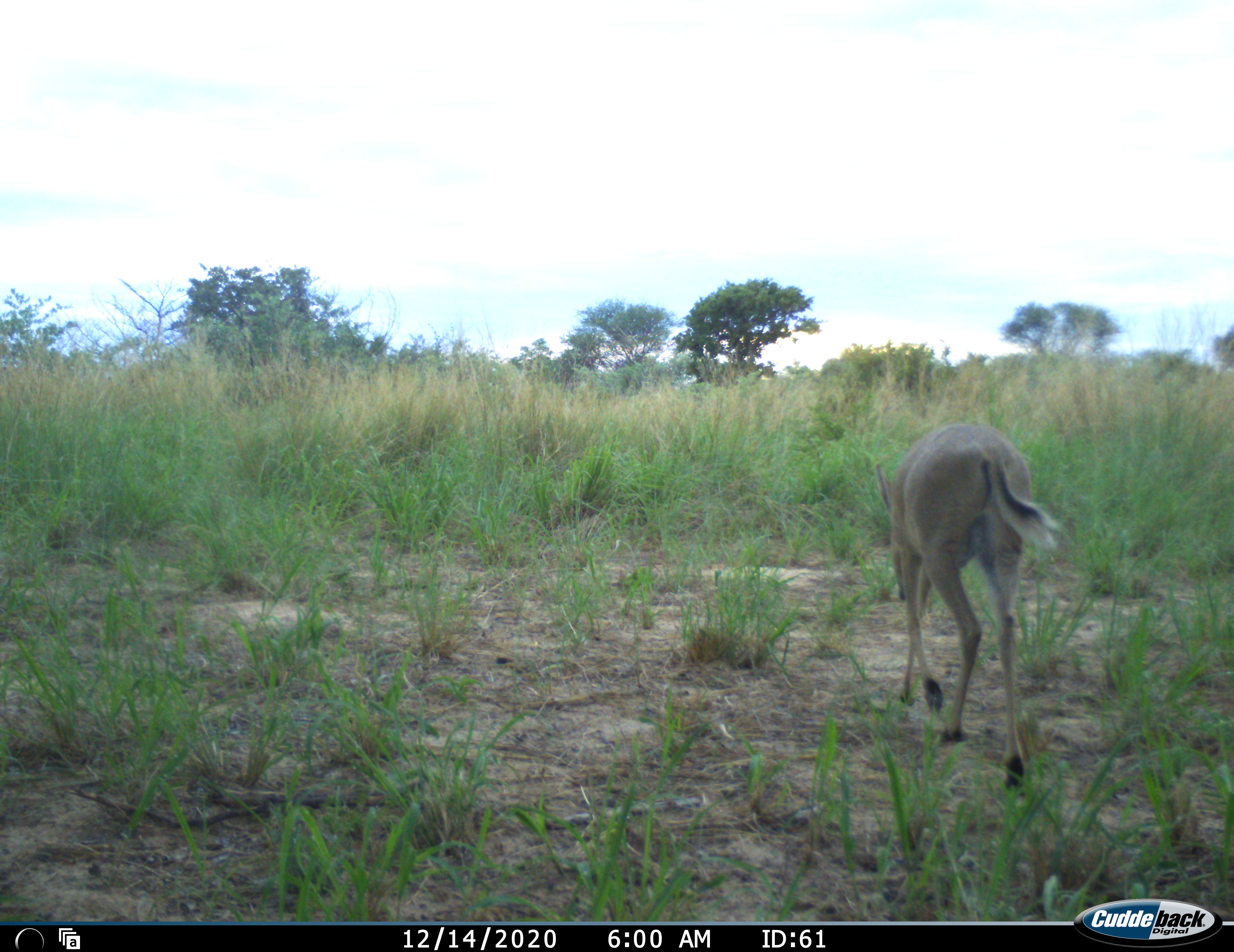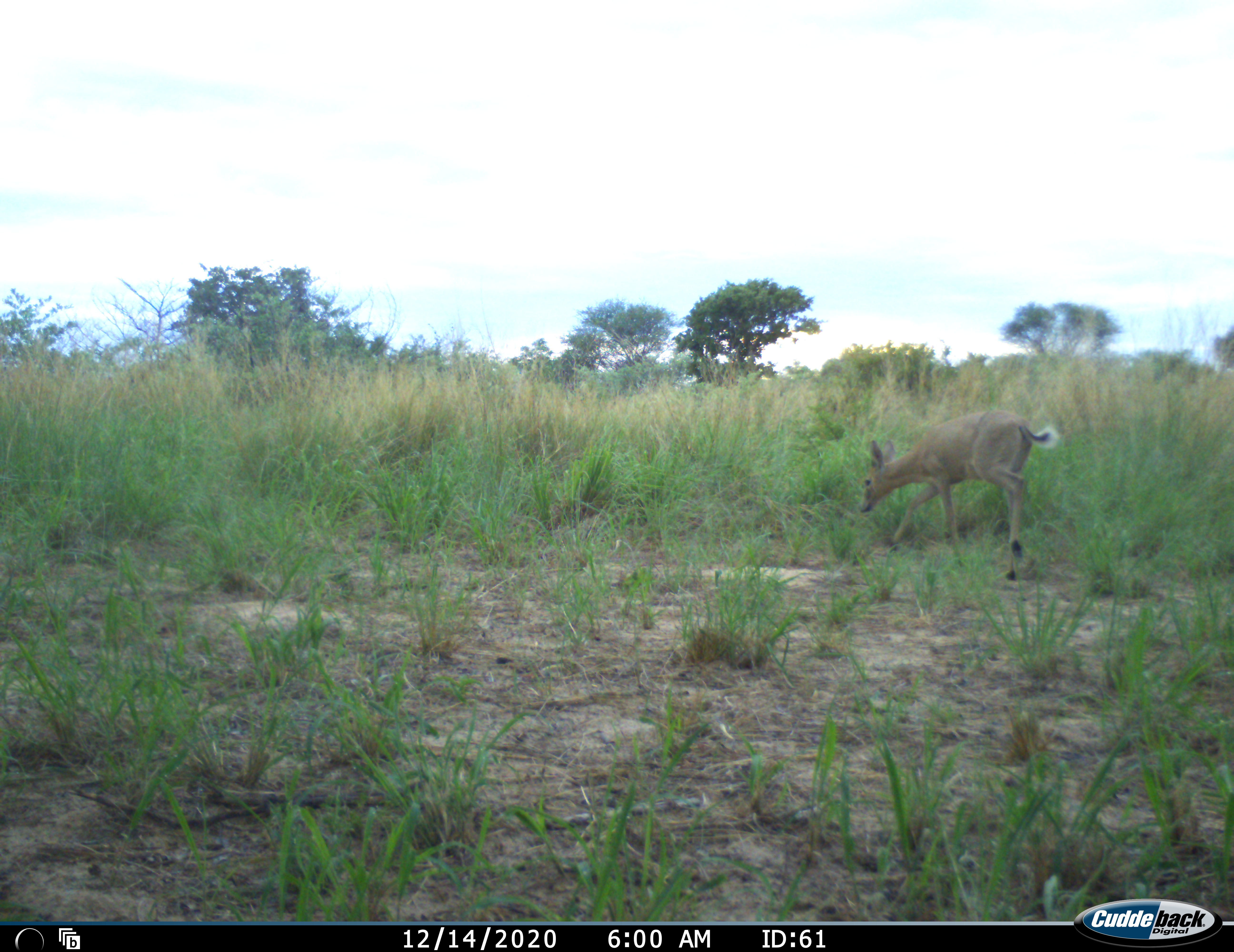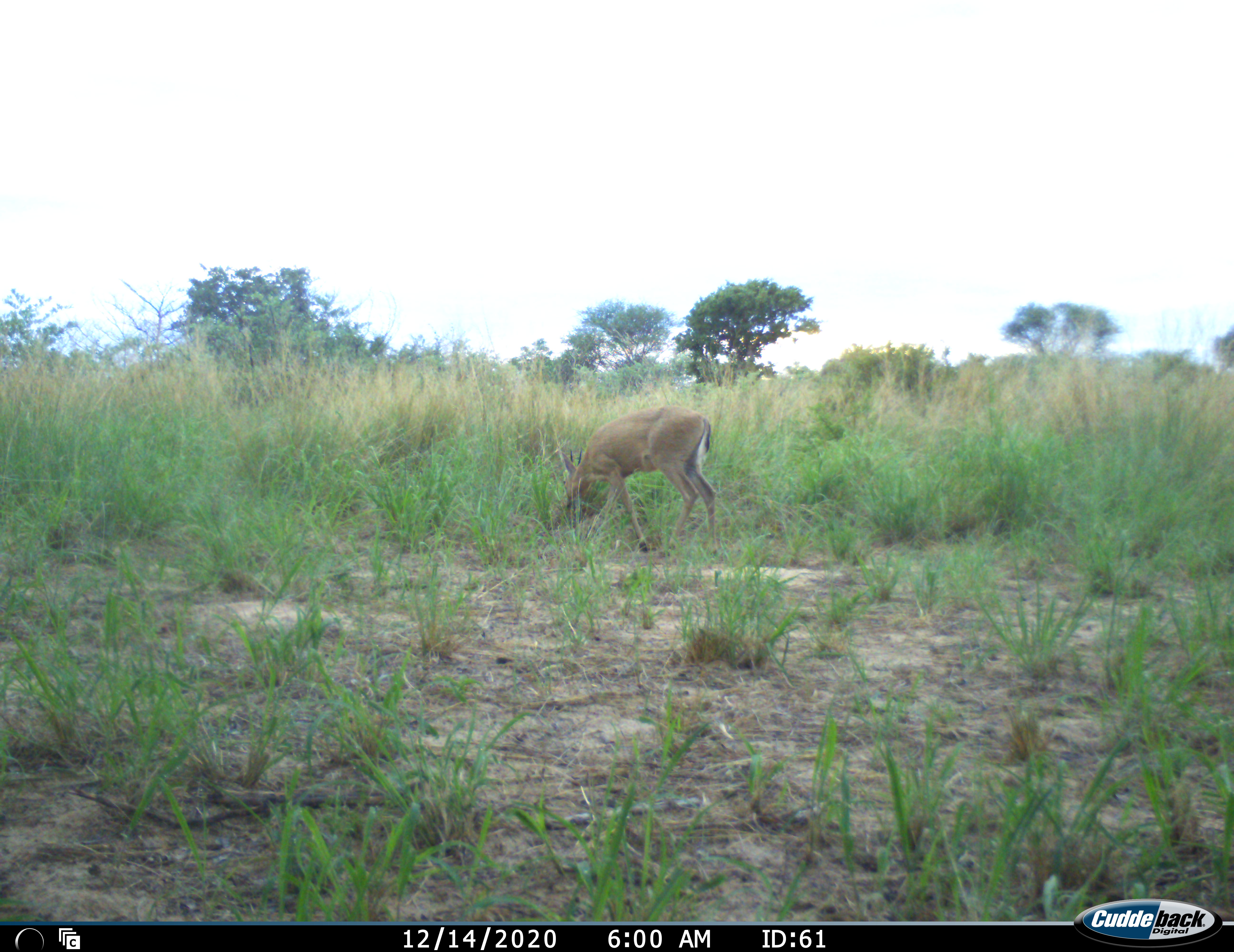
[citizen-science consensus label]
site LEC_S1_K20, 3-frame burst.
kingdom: Animalia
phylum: Chordata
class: Mammalia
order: Artiodactyla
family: Bovidae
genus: Sylvicapra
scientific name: Sylvicapra grimmia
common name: common duiker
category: duikercommongrey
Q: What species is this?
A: Duikercommongrey (common duiker) (Sylvicapra grimmia).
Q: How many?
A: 1.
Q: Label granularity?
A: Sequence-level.